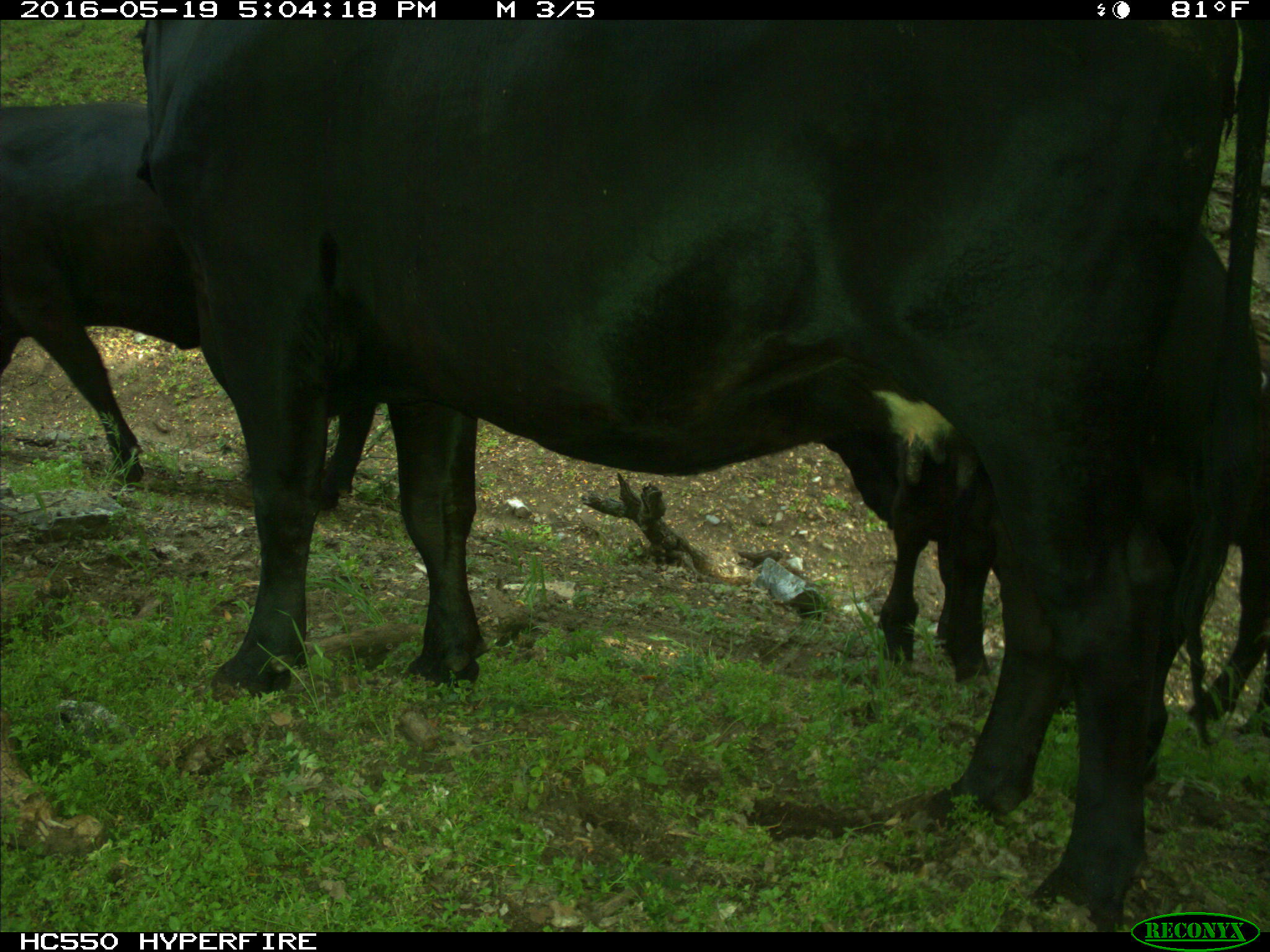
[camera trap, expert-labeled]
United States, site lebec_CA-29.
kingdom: Animalia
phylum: Chordata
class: Mammalia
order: Artiodactyla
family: Bovidae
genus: Bos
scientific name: Bos taurus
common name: domestic cow